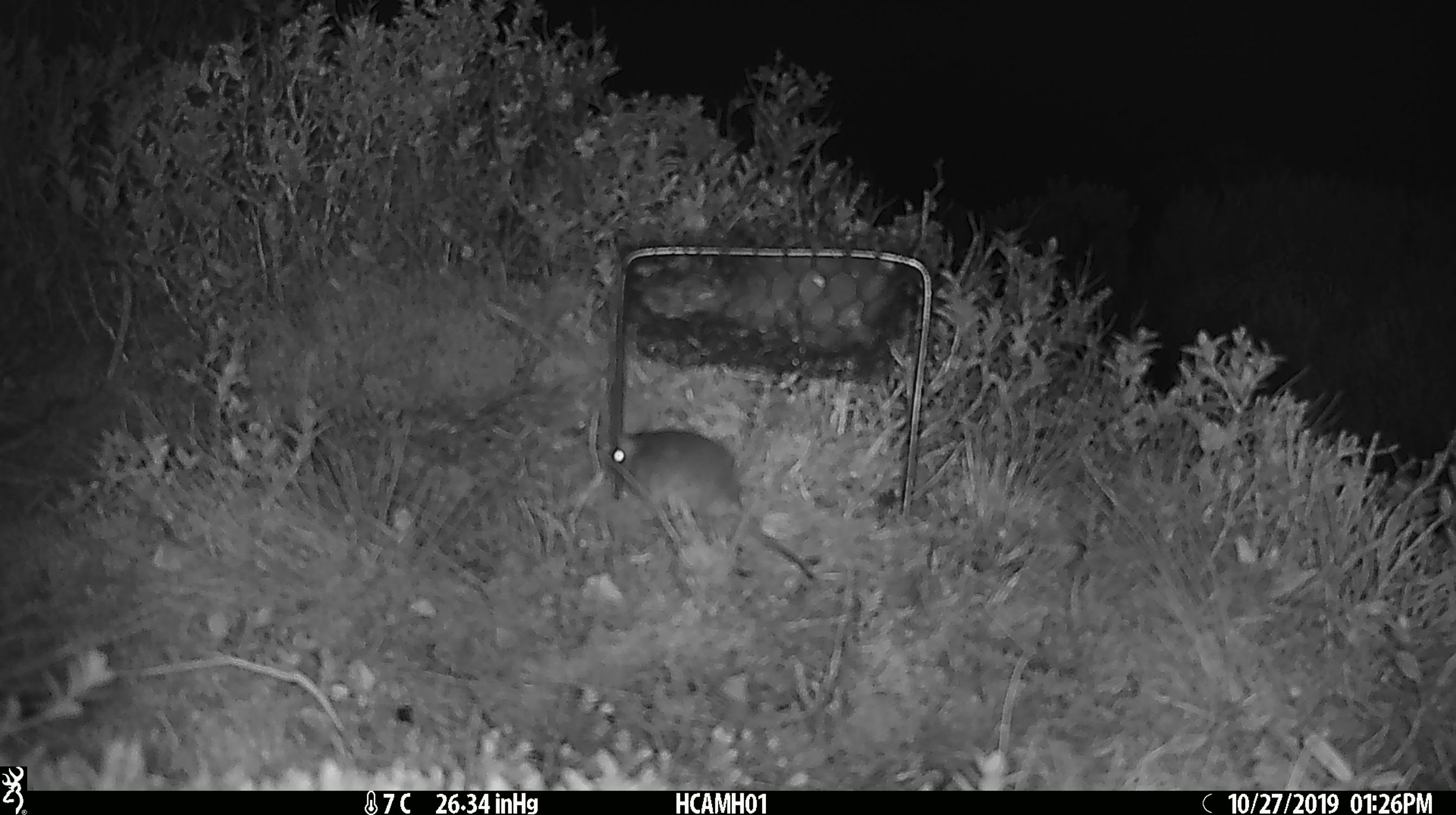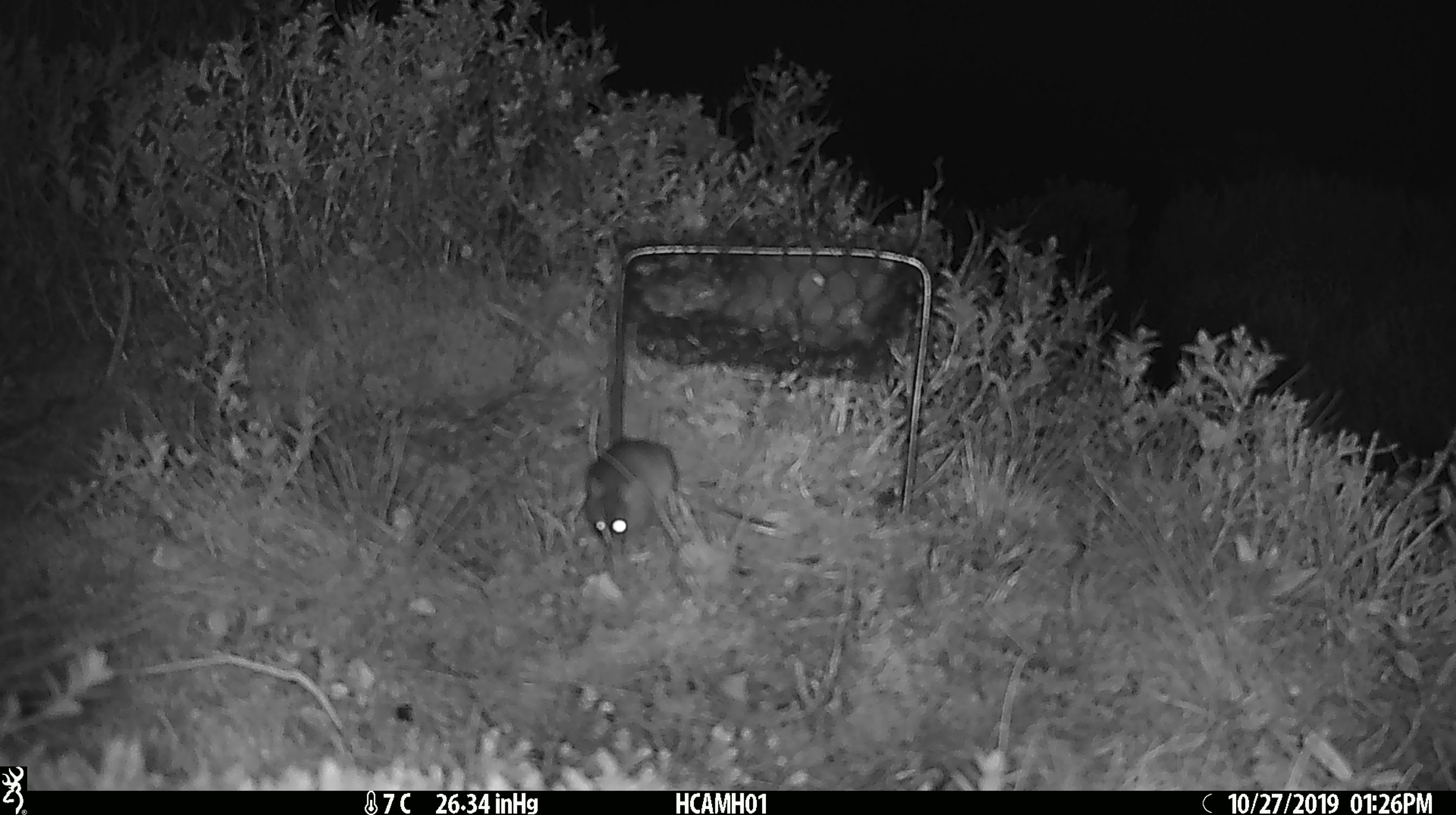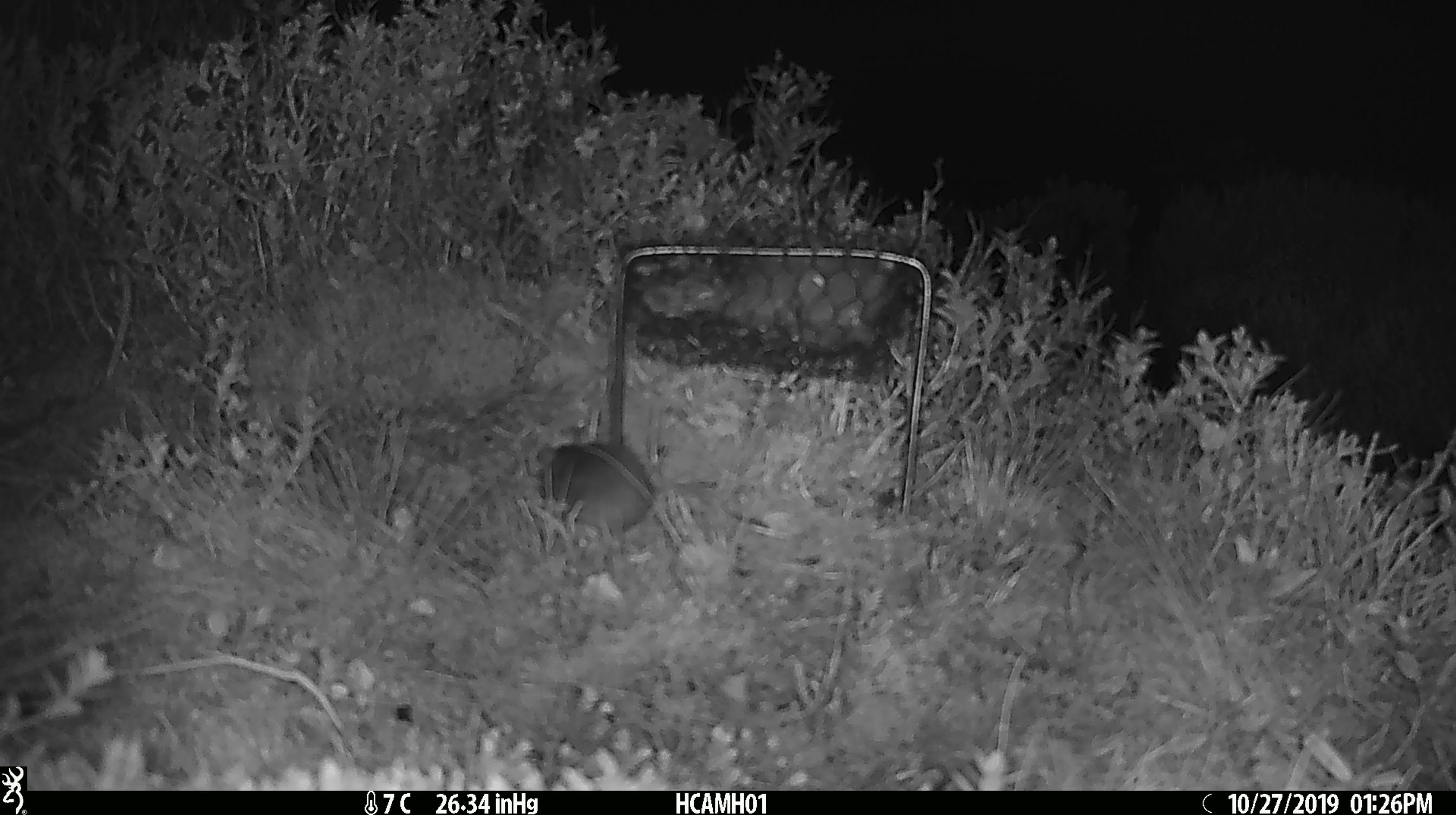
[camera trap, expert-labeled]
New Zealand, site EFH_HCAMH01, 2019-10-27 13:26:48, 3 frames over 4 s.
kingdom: Animalia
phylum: Chordata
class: Mammalia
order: Rodentia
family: Muridae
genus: Mus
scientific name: Mus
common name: mouse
Mouse (Mus).